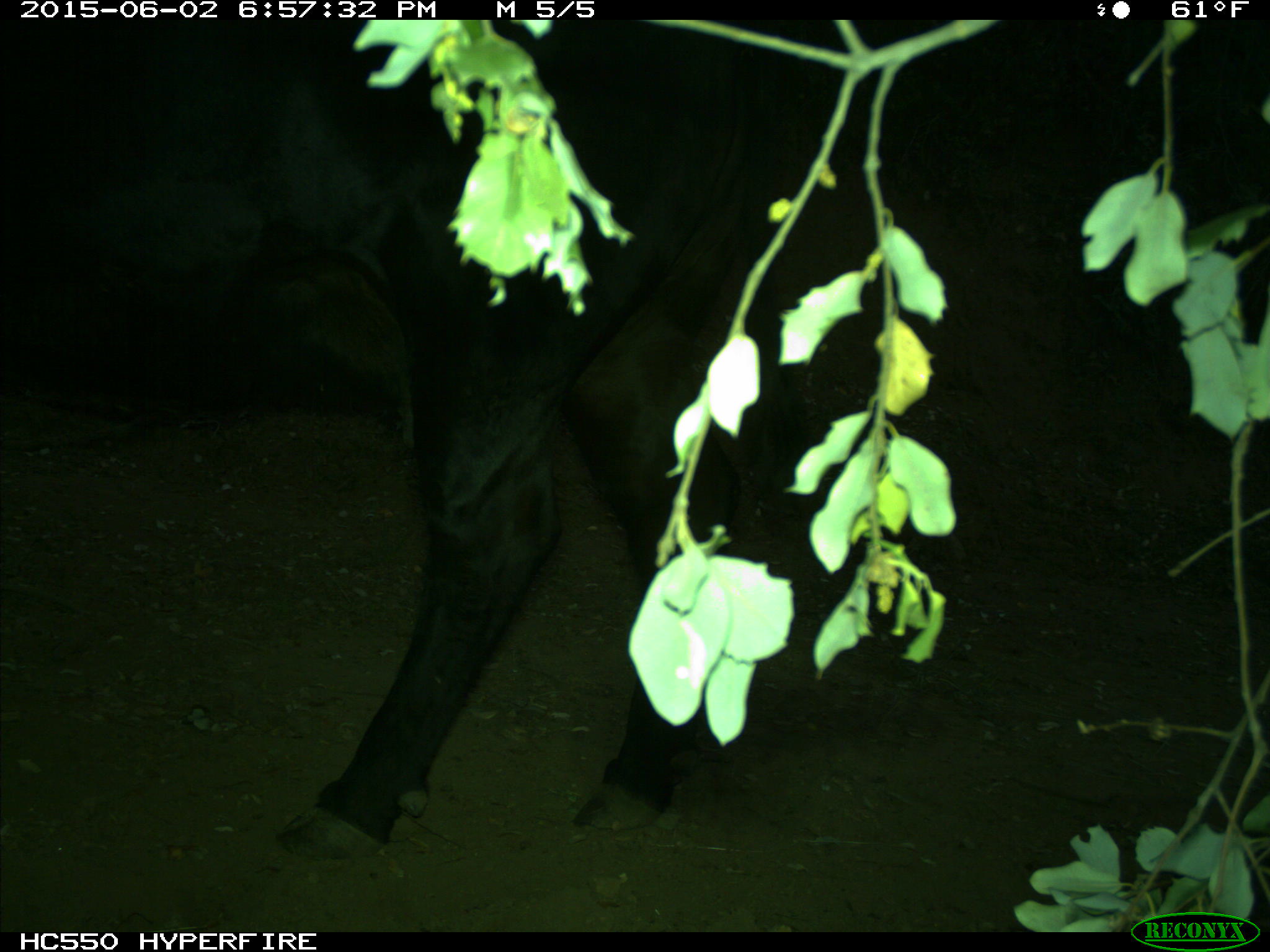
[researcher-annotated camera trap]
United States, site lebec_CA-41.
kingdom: Animalia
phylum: Chordata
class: Mammalia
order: Artiodactyla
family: Bovidae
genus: Bos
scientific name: Bos taurus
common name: domestic cow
Bos taurus (domestic cow).